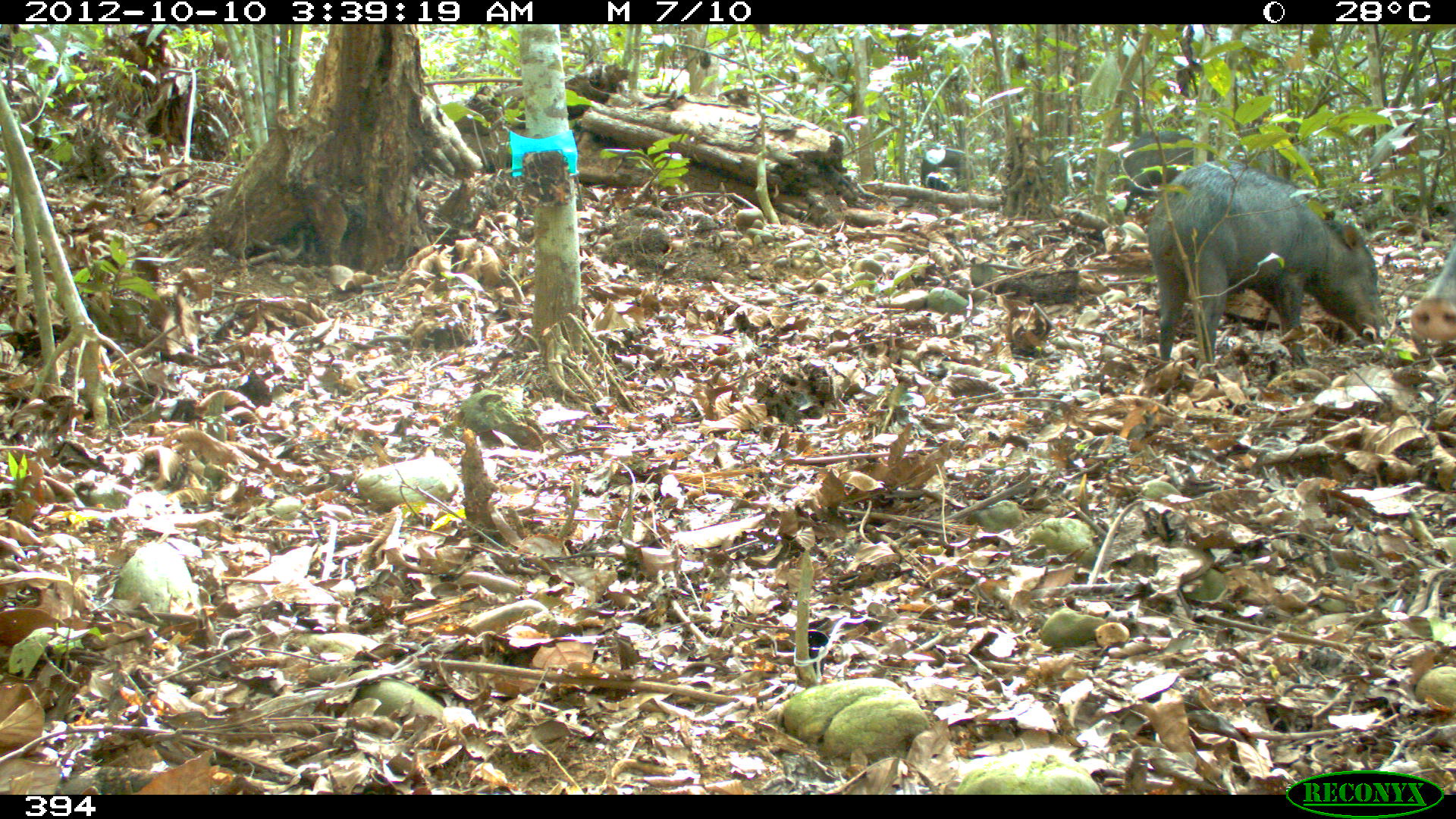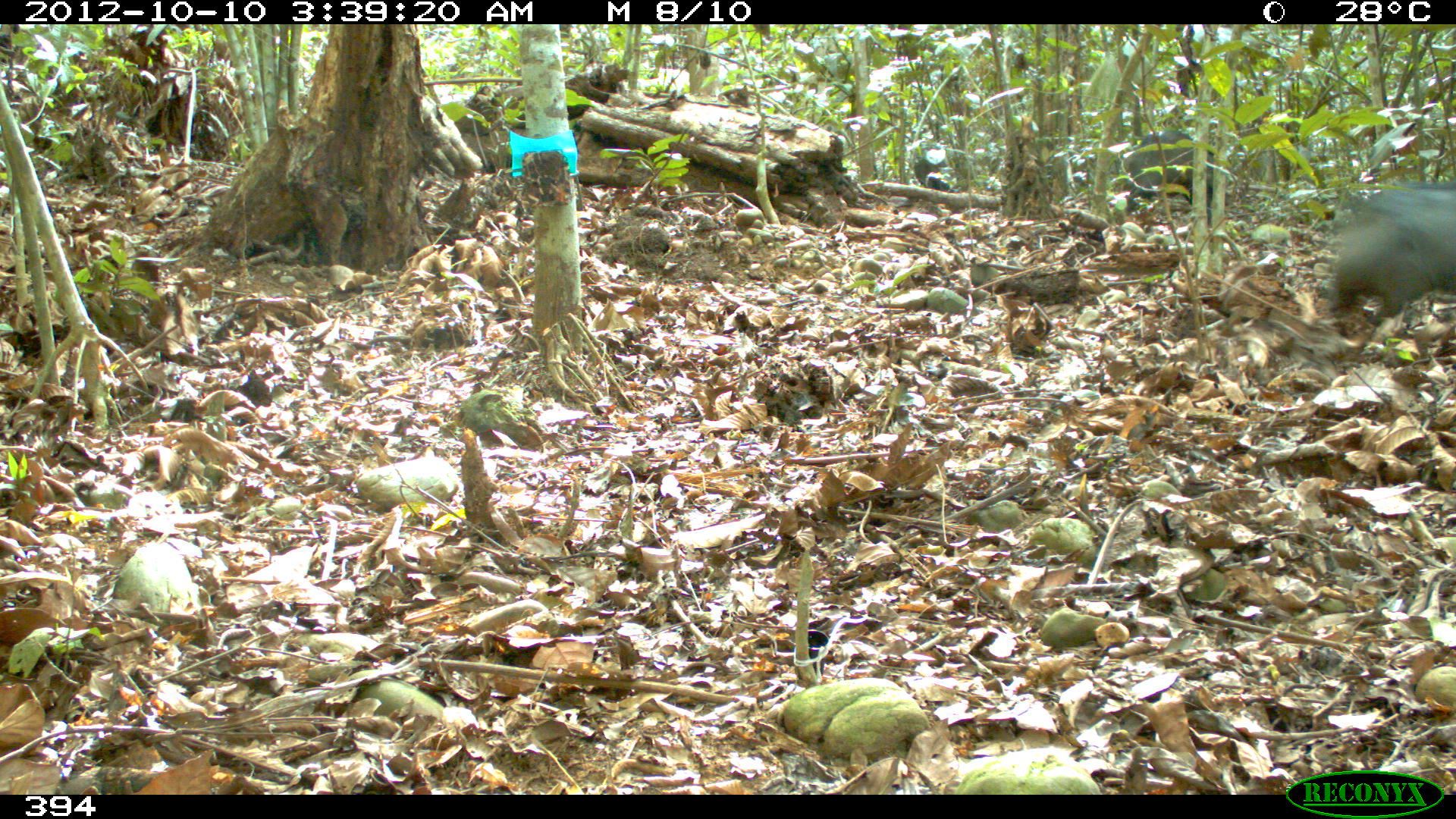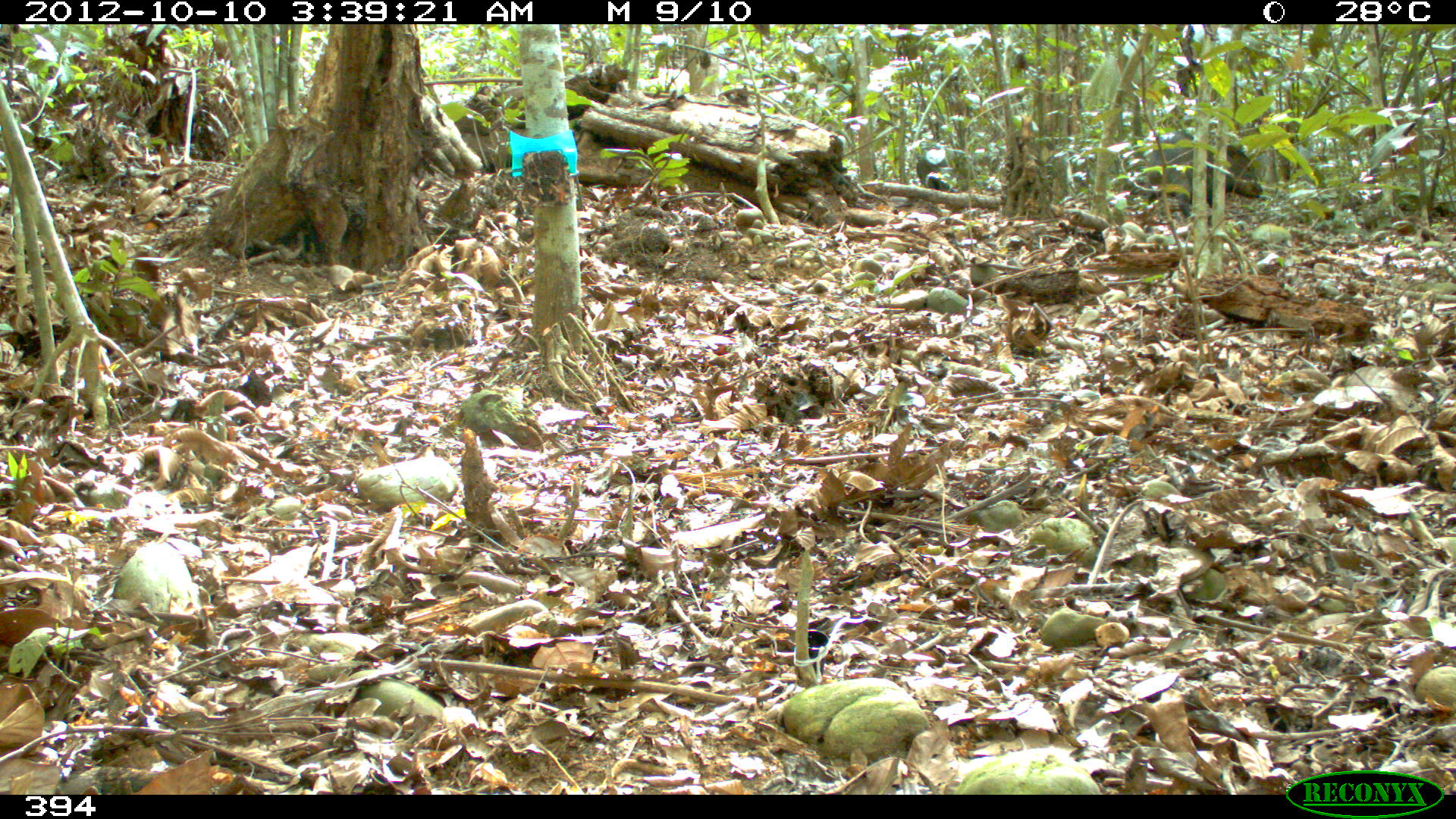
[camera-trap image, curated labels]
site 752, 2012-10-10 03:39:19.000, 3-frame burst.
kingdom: Animalia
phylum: Chordata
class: Mammalia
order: Artiodactyla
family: Tayassuidae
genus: Tayassu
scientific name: Tayassu pecari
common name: white-lipped peccary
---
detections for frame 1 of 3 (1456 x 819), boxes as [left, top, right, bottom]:
tayassu pecari: [1146, 158, 1389, 363]; [1123, 128, 1214, 203]; [1407, 215, 1456, 341]; [918, 144, 968, 190]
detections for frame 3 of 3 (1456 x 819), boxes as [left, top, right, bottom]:
tayassu pecari: [1136, 130, 1265, 213]; [915, 156, 959, 193]